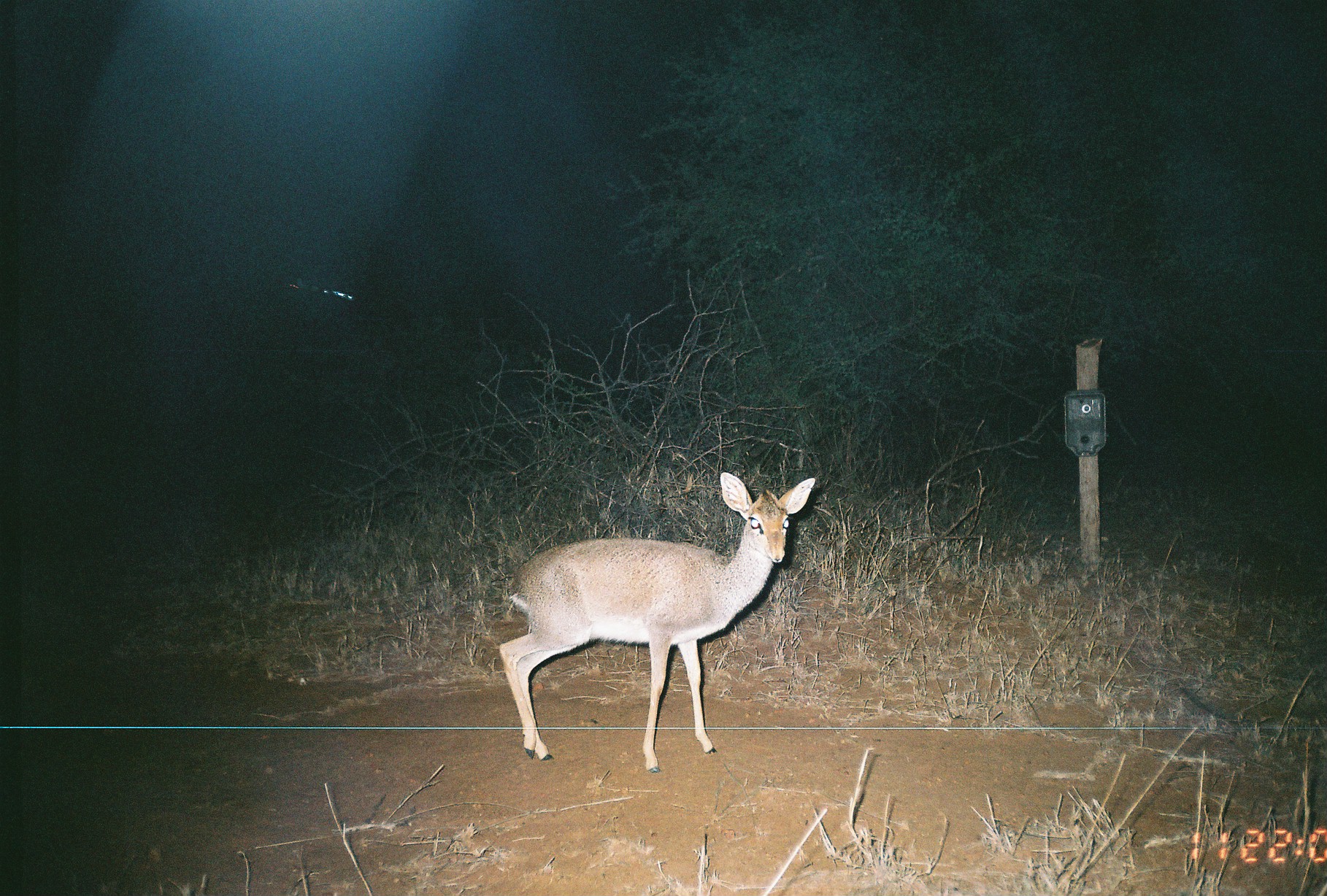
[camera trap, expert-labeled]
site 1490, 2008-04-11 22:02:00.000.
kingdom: Animalia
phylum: Chordata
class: Mammalia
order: Artiodactyla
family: Bovidae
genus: Madoqua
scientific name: Madoqua guentheri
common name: günther's dik-dik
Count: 1.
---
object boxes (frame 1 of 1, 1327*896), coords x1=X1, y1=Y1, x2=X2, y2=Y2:
madoqua guentheri: x1=499, y1=471, x2=815, y2=773